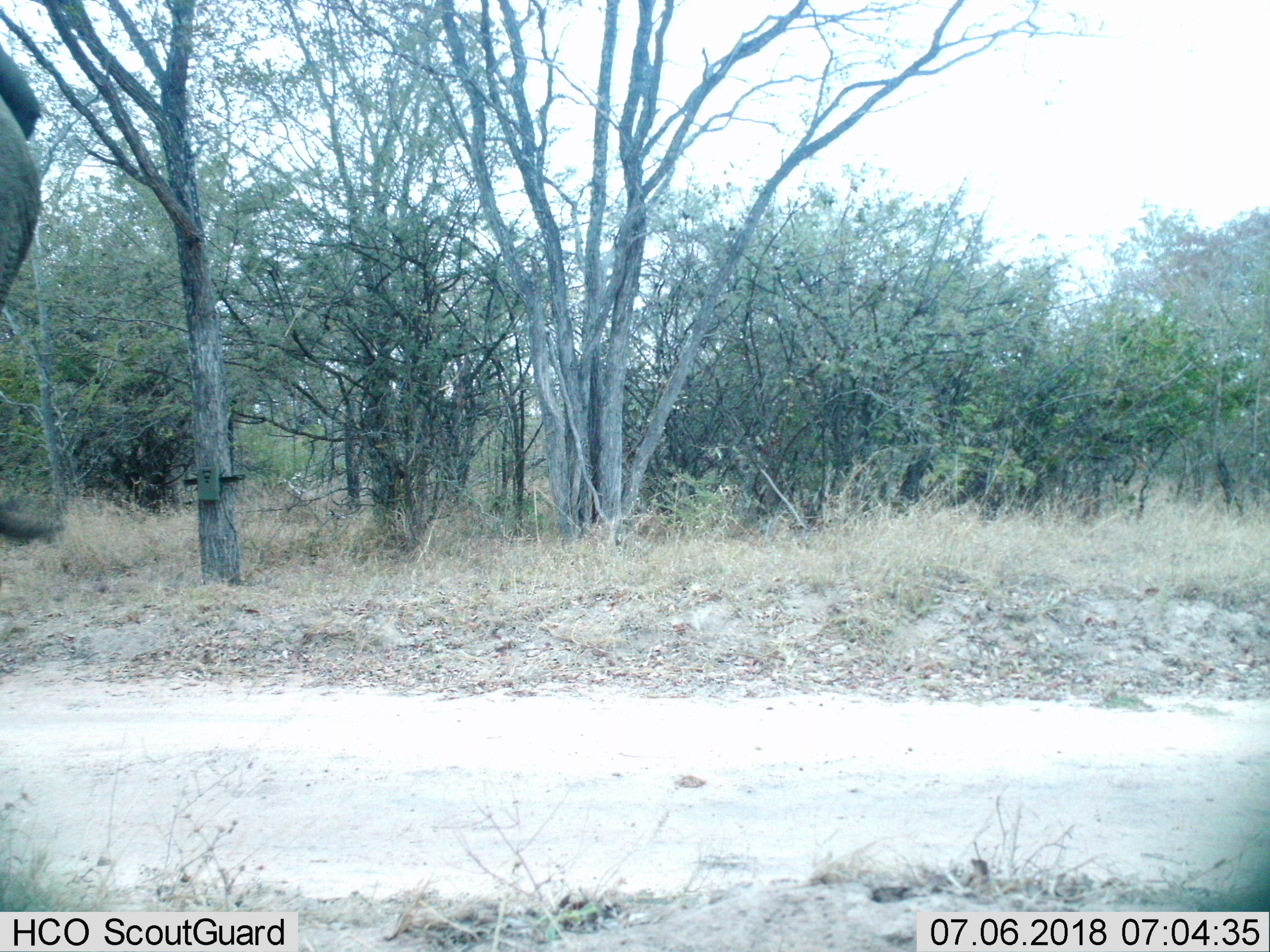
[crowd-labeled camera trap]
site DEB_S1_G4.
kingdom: Animalia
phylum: Chordata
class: Mammalia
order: Proboscidea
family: Elephantidae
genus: Loxodonta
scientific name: Loxodonta africana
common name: african bush elephant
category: elephant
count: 1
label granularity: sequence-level